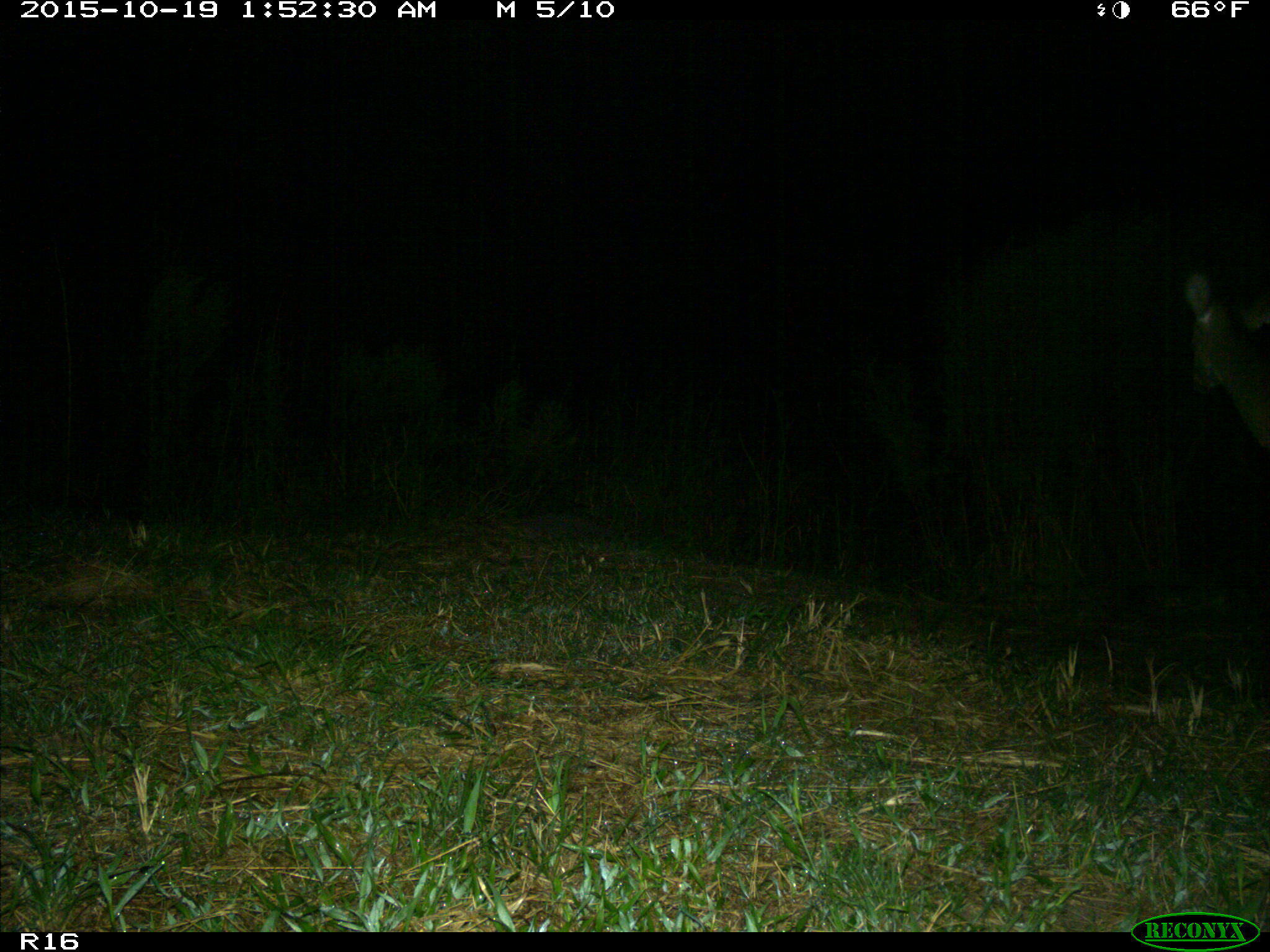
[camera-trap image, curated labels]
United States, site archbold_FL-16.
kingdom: Animalia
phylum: Chordata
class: Mammalia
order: Artiodactyla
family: Cervidae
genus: Odocoileus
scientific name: Odocoileus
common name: deer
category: unidentified deer